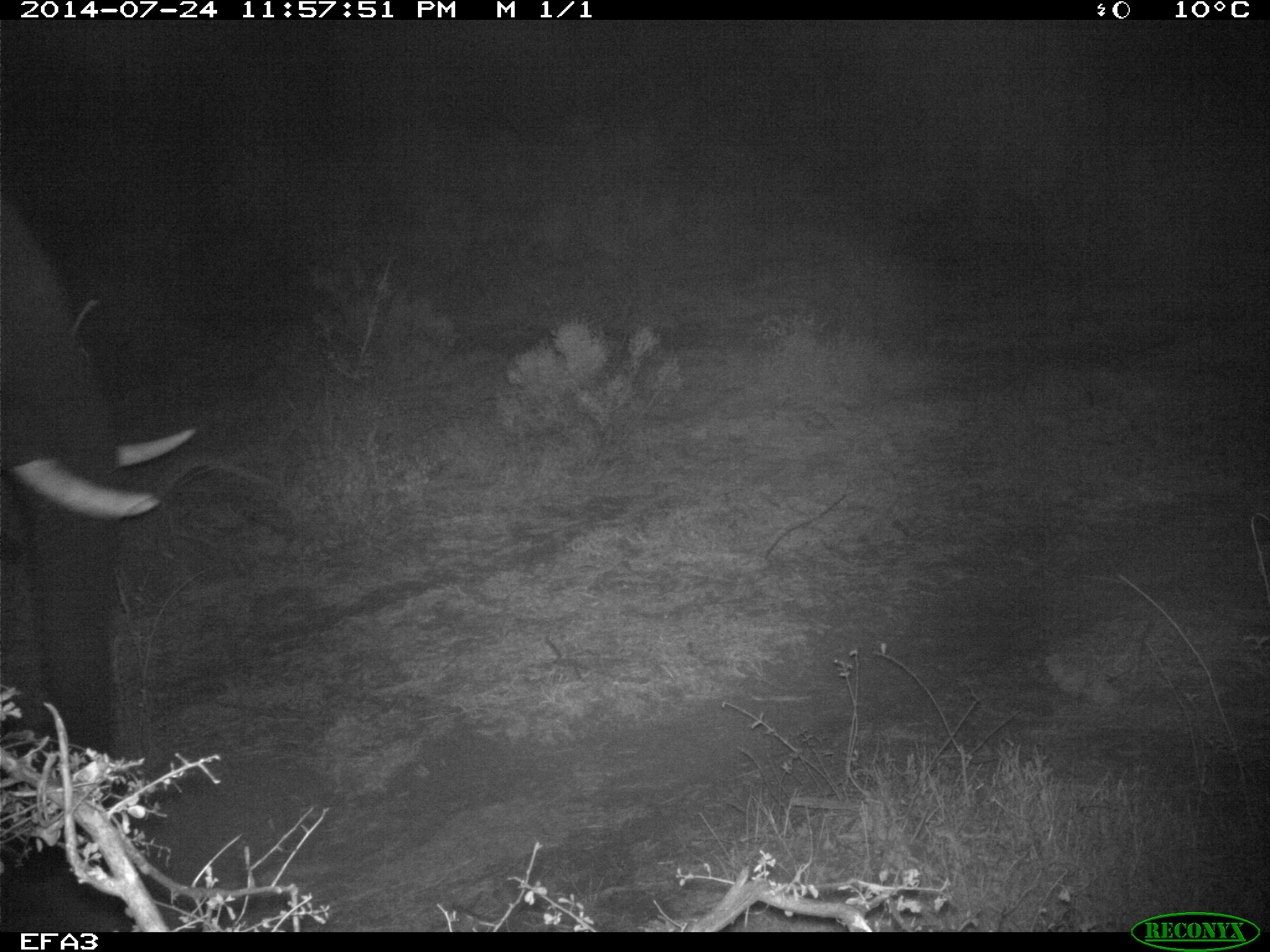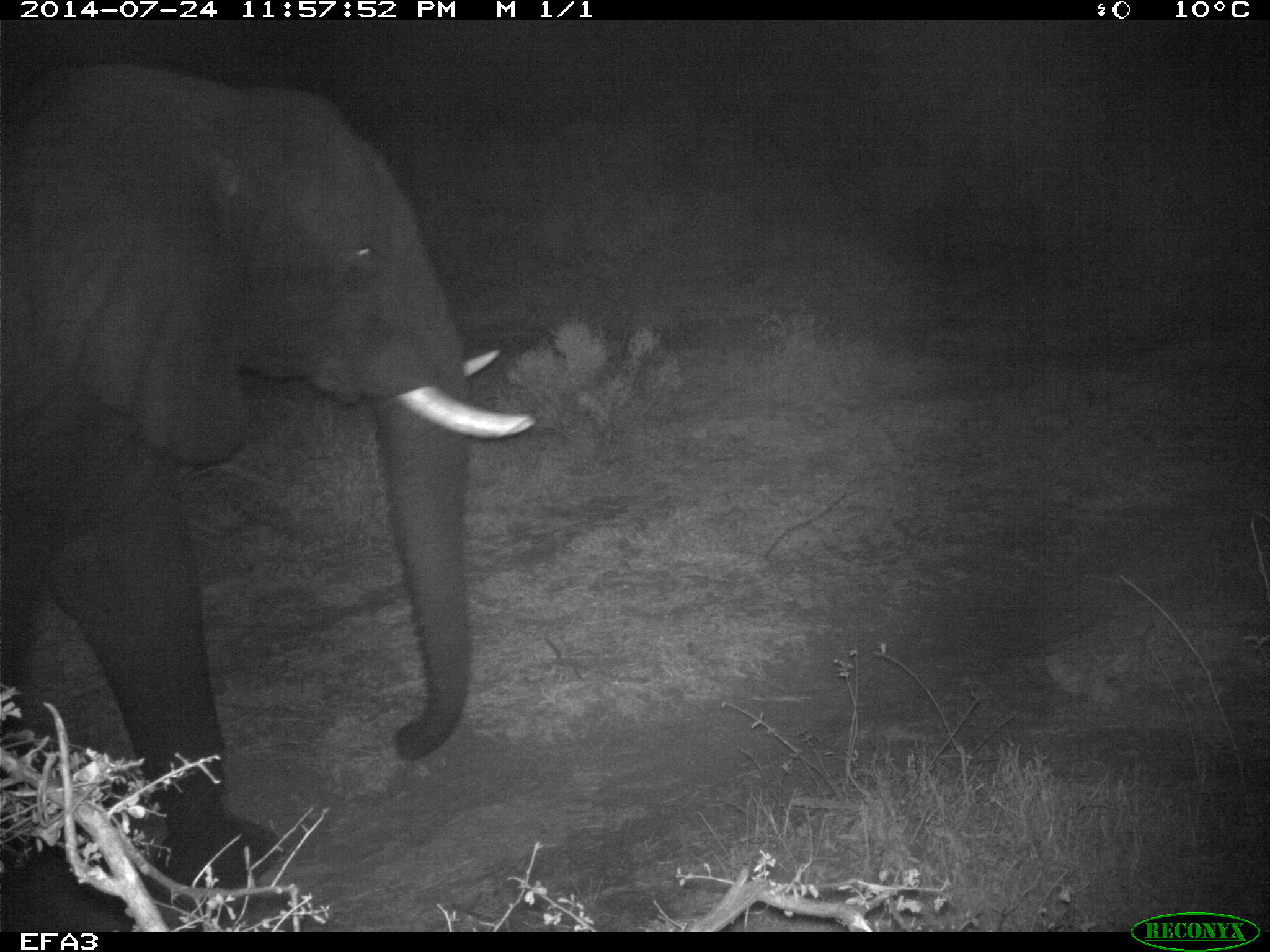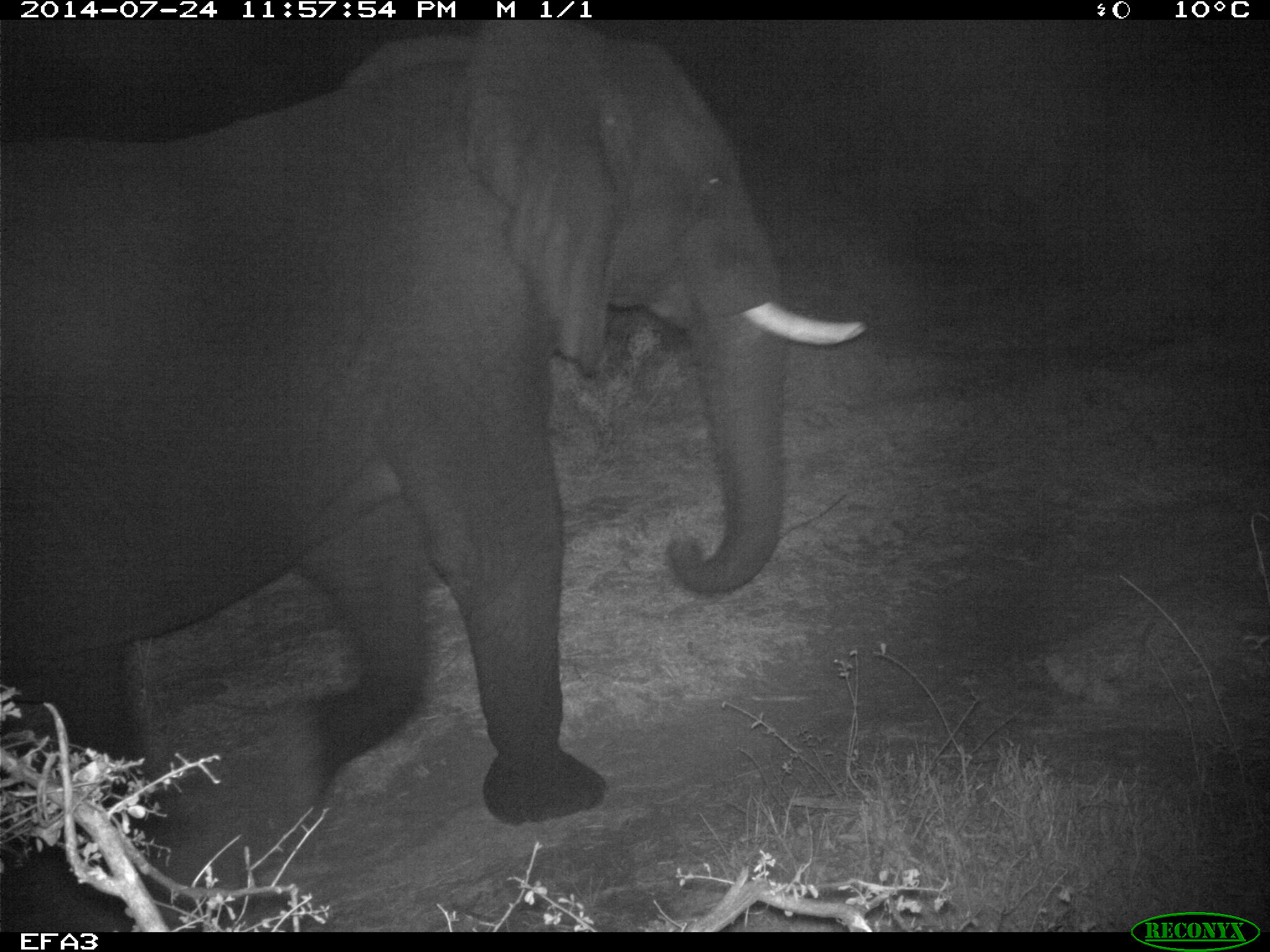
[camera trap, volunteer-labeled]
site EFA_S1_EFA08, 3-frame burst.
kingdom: Animalia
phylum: Chordata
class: Mammalia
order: Proboscidea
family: Elephantidae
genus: Loxodonta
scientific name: Loxodonta africana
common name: african bush elephant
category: elephant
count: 1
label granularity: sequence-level